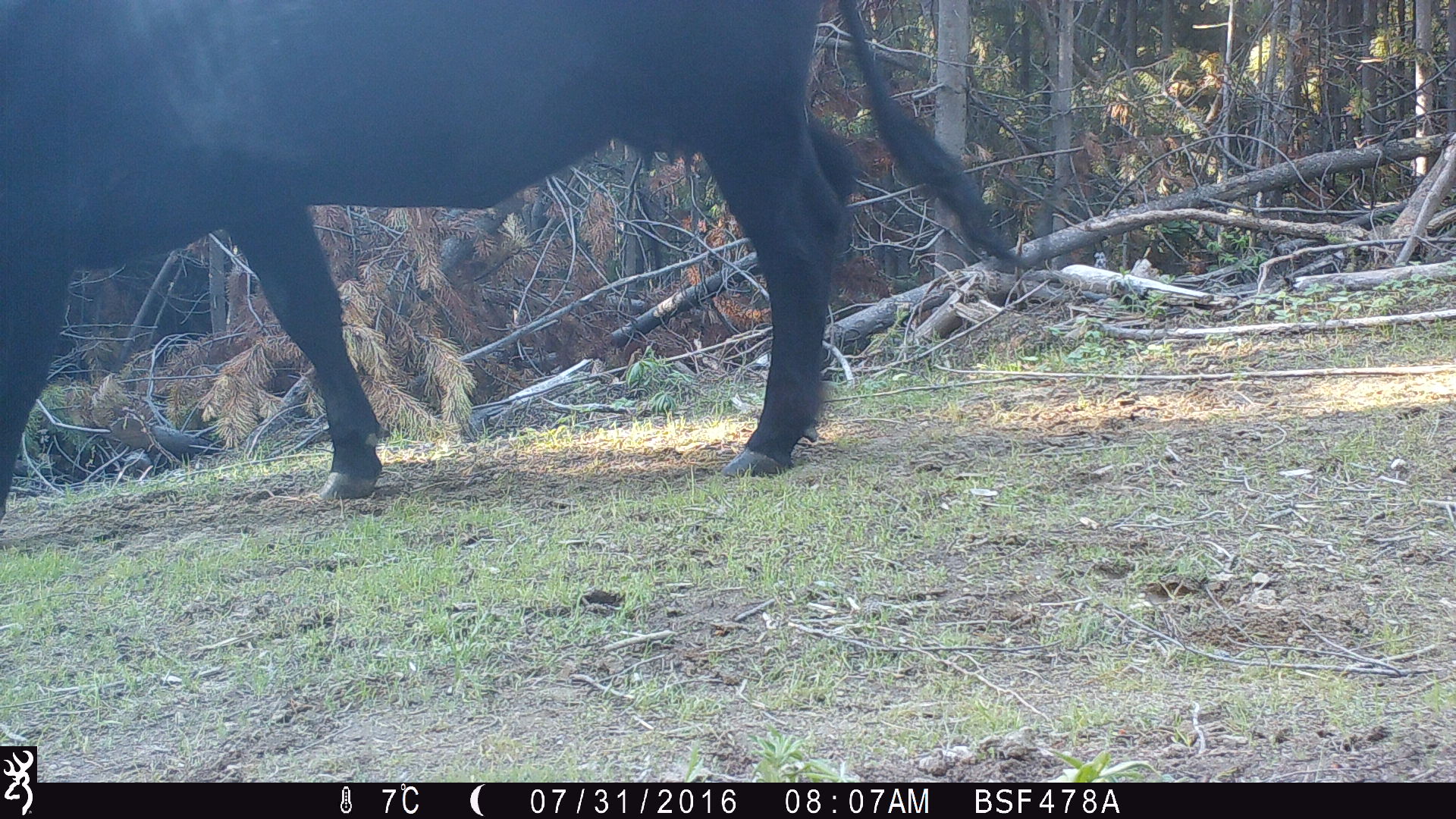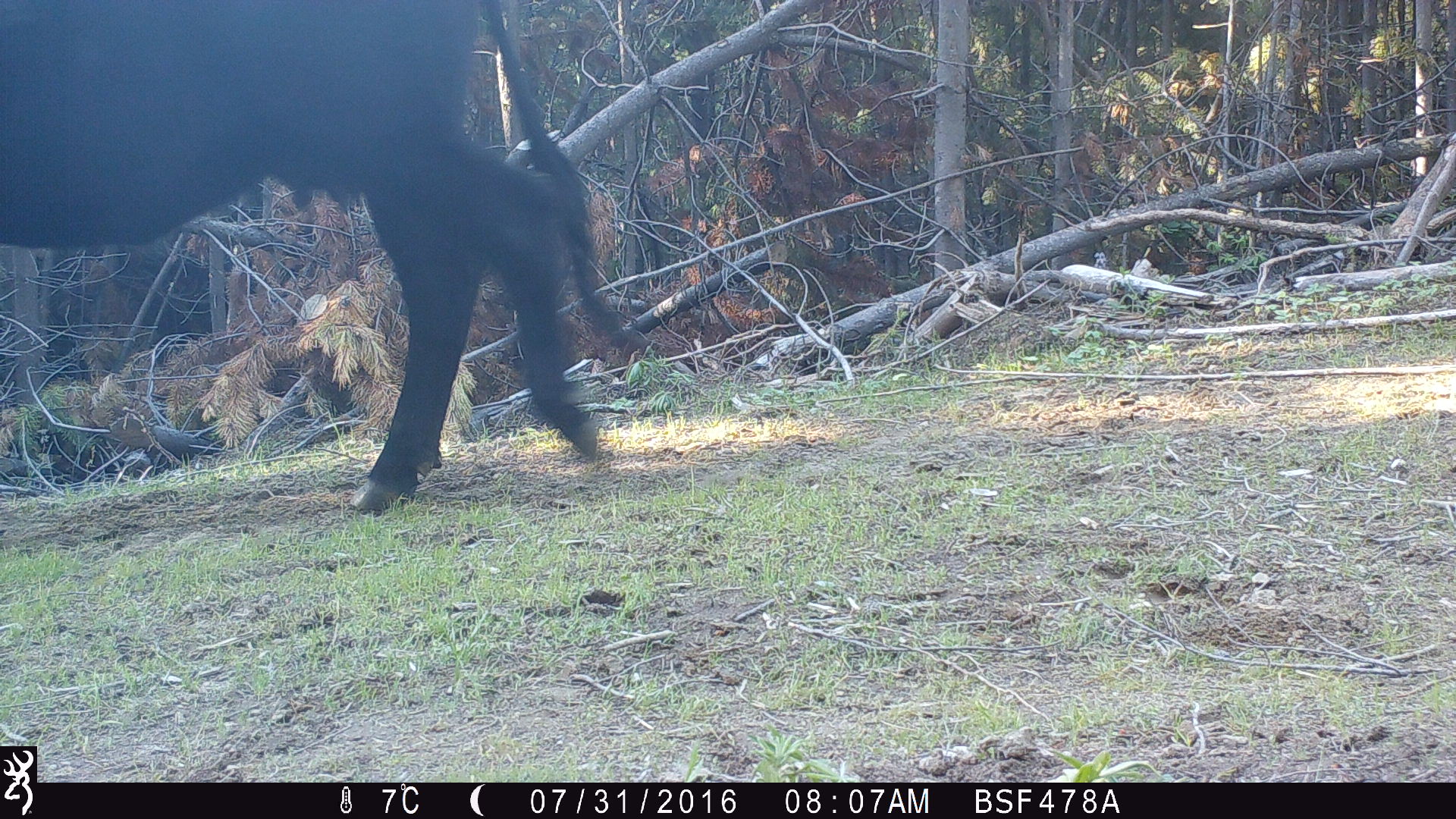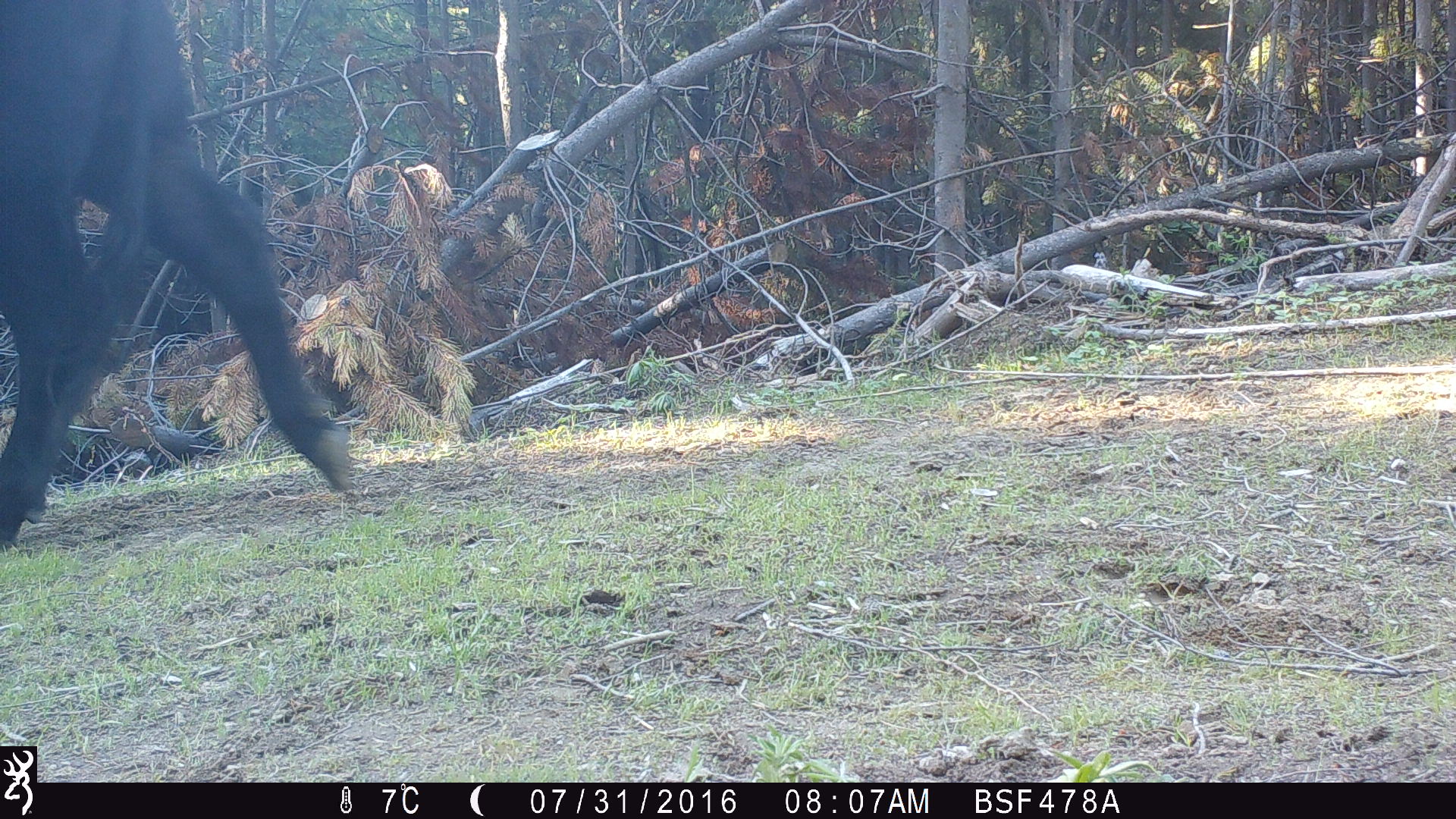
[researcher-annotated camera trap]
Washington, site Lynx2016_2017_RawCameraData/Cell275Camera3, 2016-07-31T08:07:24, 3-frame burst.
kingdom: Animalia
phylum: Chordata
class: Mammalia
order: Artiodactyla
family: Bovidae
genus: Bos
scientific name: Bos taurus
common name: domestic cattle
Domestic cattle (Bos taurus). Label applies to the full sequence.